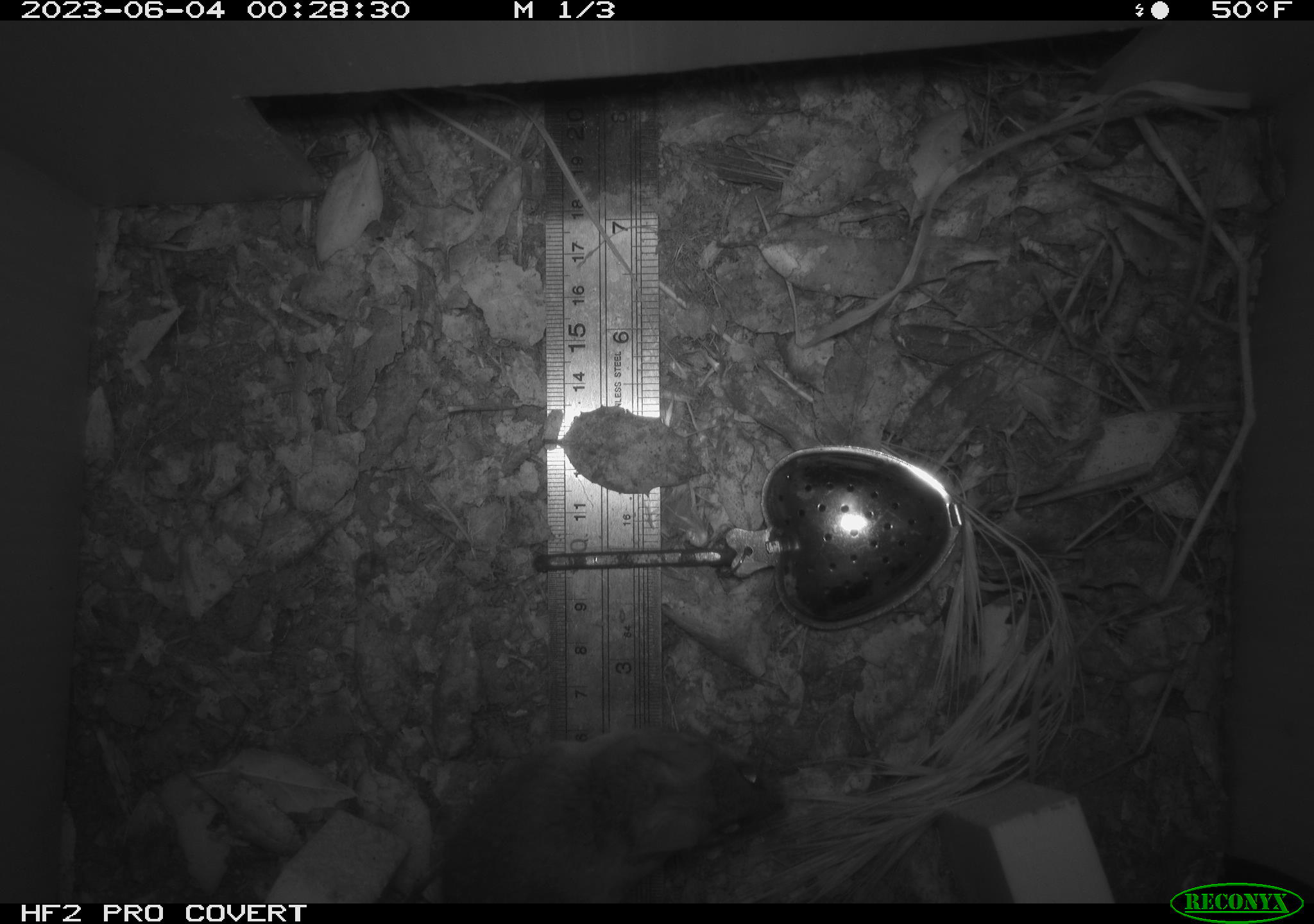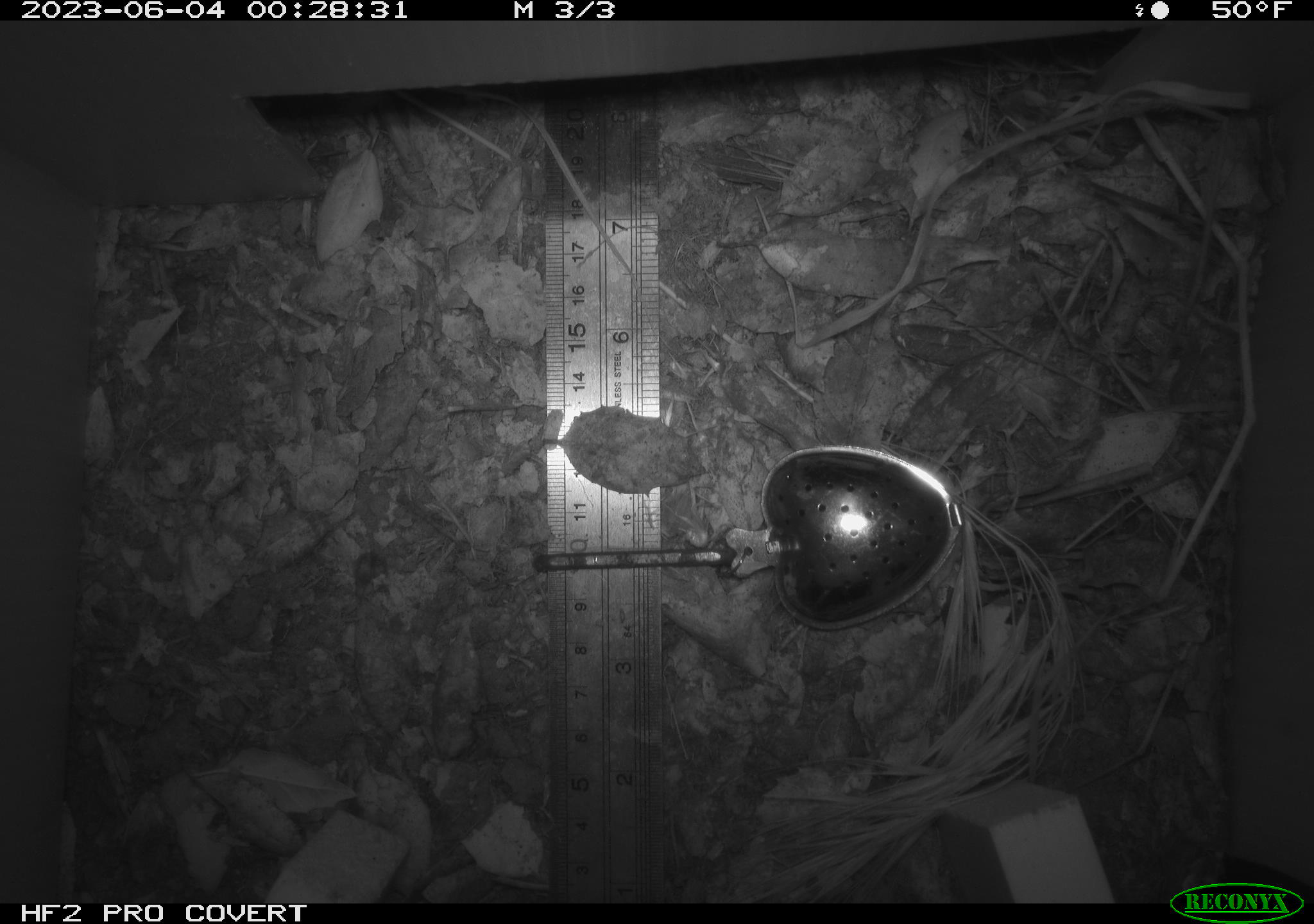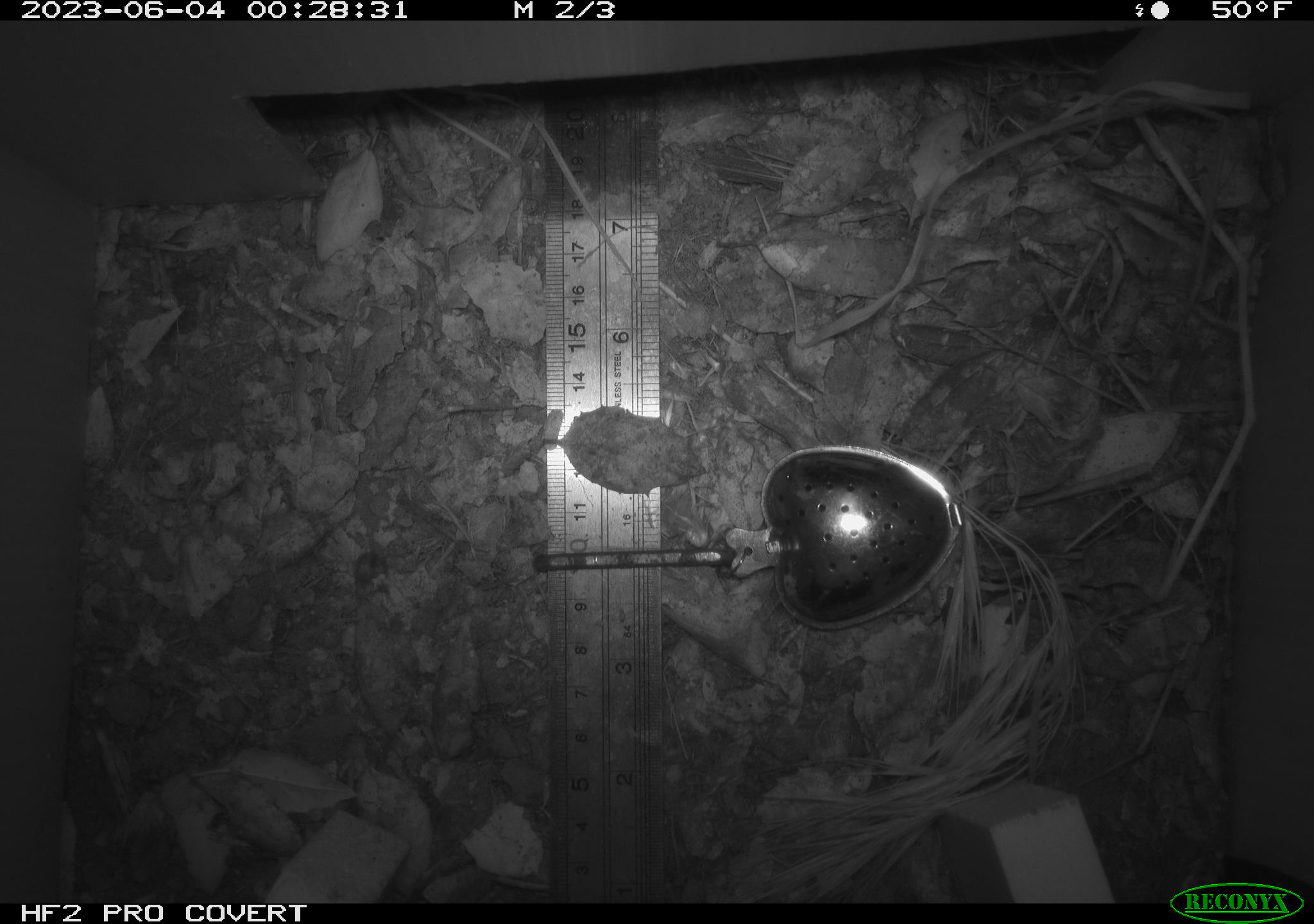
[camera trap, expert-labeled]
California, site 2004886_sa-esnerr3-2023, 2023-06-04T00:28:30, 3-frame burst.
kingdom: Animalia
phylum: Chordata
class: Mammalia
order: Rodentia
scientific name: Rodentia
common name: mouse species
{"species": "mouse species (Rodentia)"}